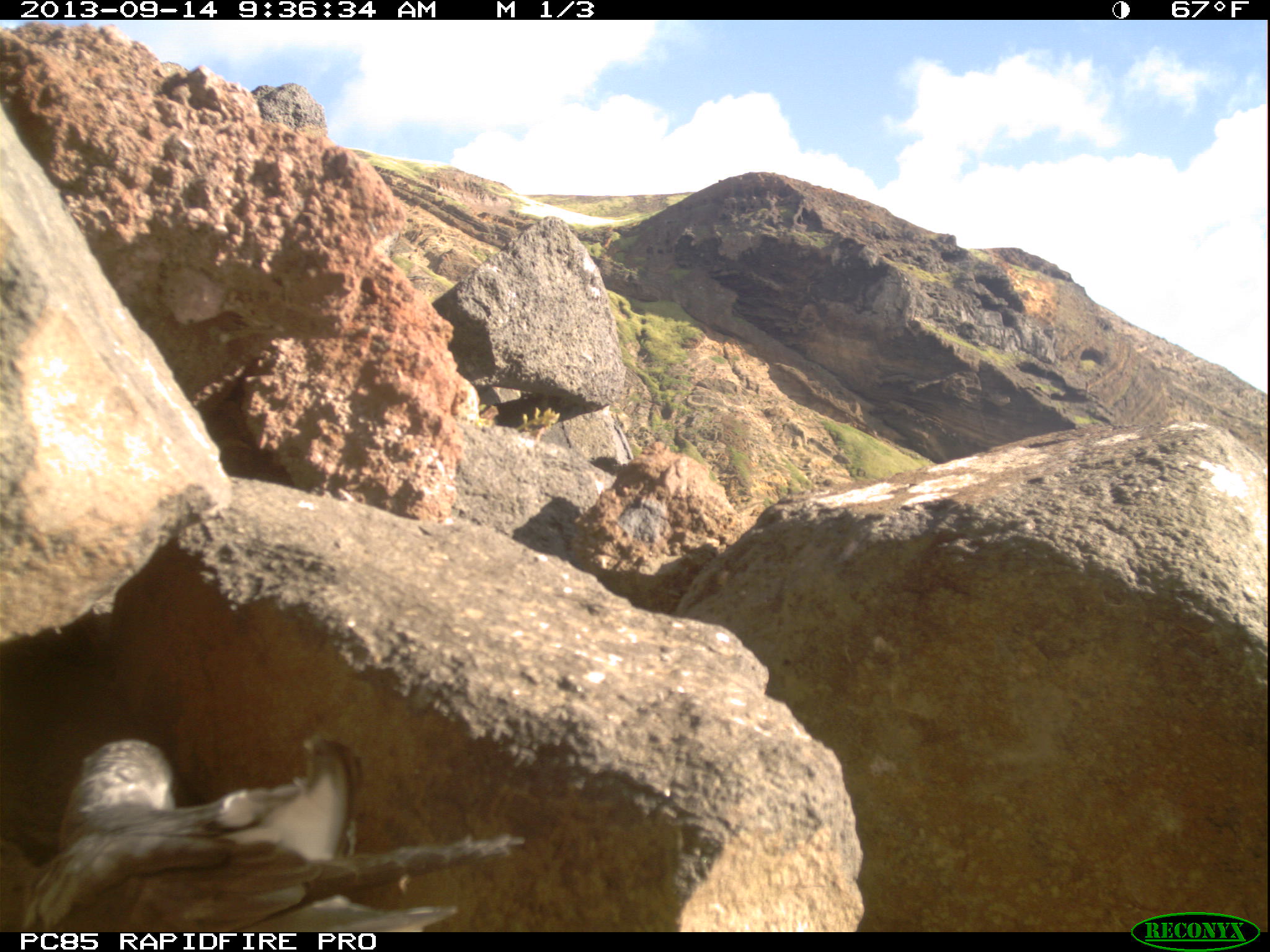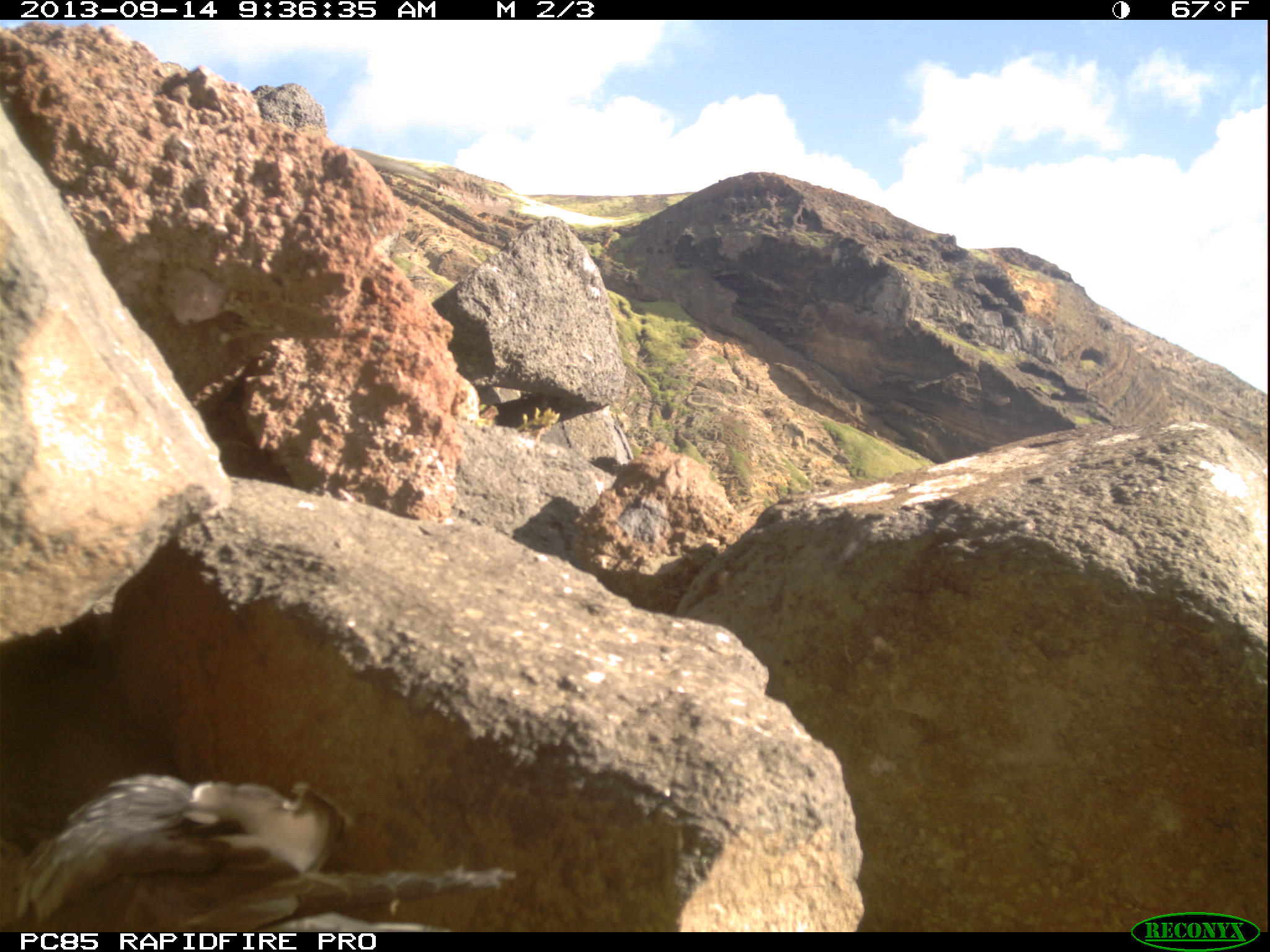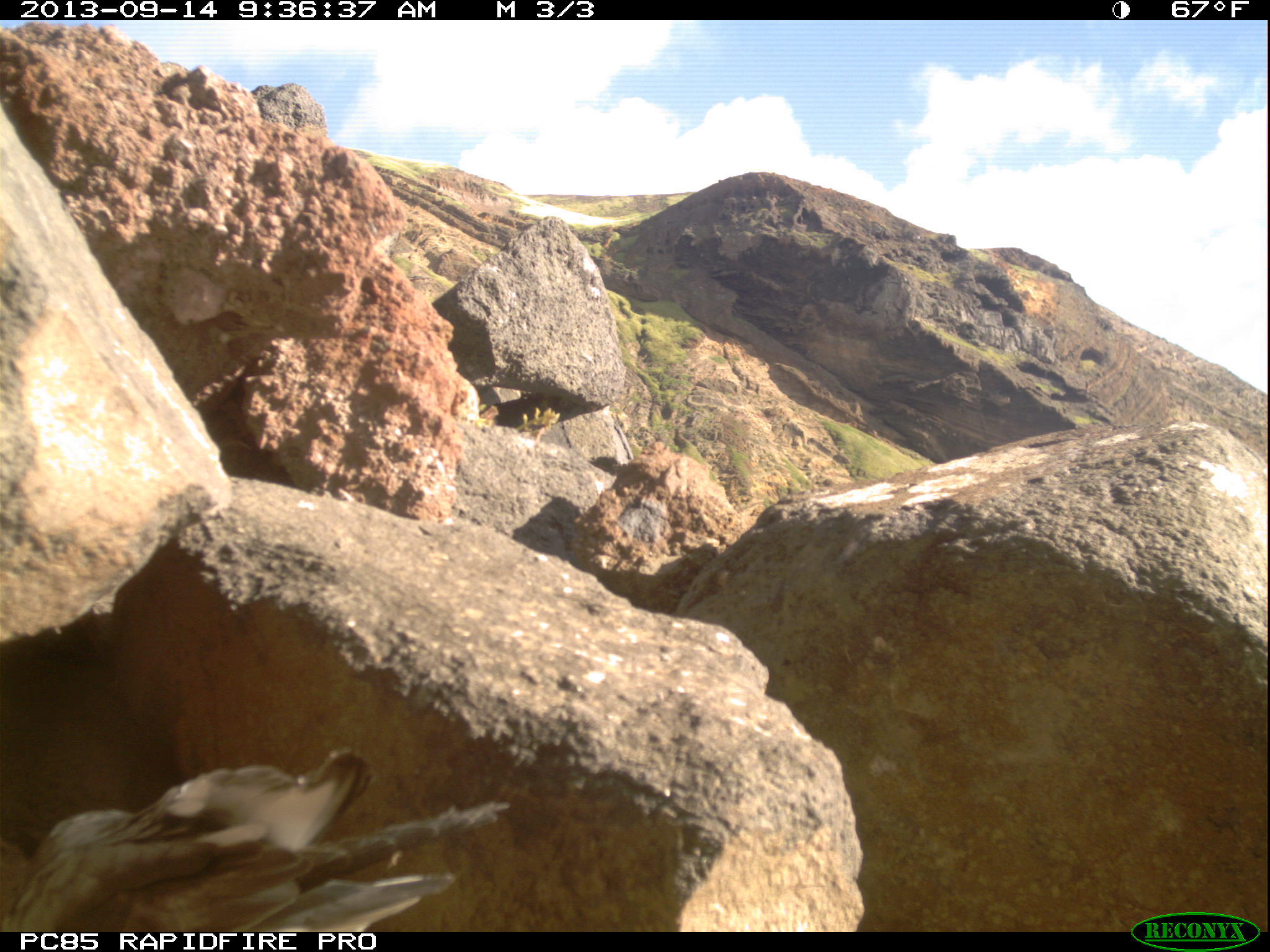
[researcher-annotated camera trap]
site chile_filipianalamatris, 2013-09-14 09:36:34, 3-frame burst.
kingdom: Animalia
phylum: Chordata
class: Aves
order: Procellariiformes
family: Procellariidae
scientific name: Procellariidae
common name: petrel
Petrel (Procellariidae).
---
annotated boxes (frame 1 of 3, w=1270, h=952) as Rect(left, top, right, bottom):
petrel: Rect(1, 728, 516, 934)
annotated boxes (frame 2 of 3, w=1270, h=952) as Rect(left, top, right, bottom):
petrel: Rect(0, 774, 523, 932)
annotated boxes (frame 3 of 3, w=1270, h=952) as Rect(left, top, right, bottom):
petrel: Rect(7, 748, 409, 928)